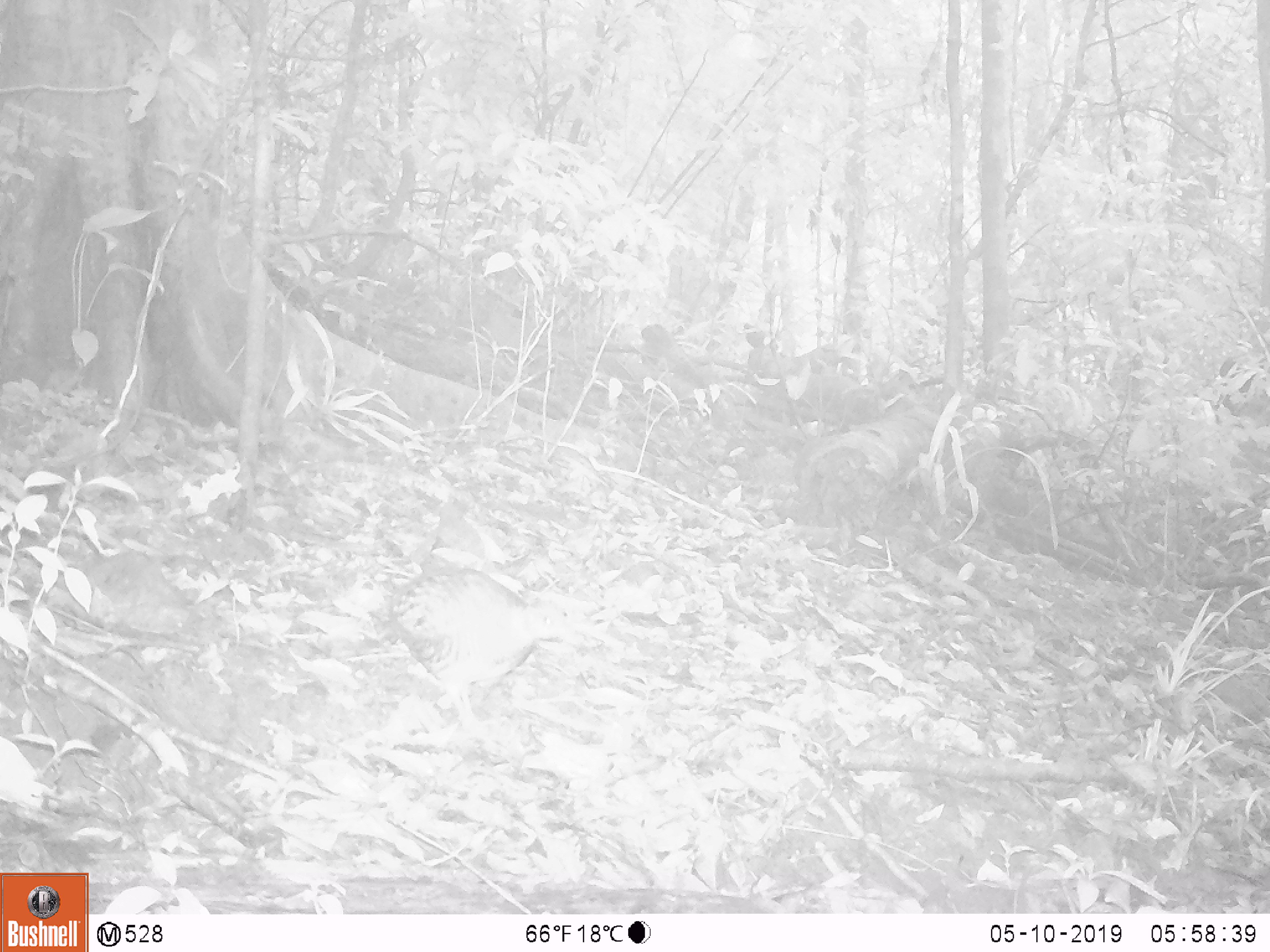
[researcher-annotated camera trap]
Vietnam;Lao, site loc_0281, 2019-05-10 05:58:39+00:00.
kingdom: Animalia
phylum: Chordata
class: Aves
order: Galliformes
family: Phasianidae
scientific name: Phasianidae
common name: partridge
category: unidentified partridge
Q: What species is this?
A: Unidentified partridge (partridge) (Phasianidae).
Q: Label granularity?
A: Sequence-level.